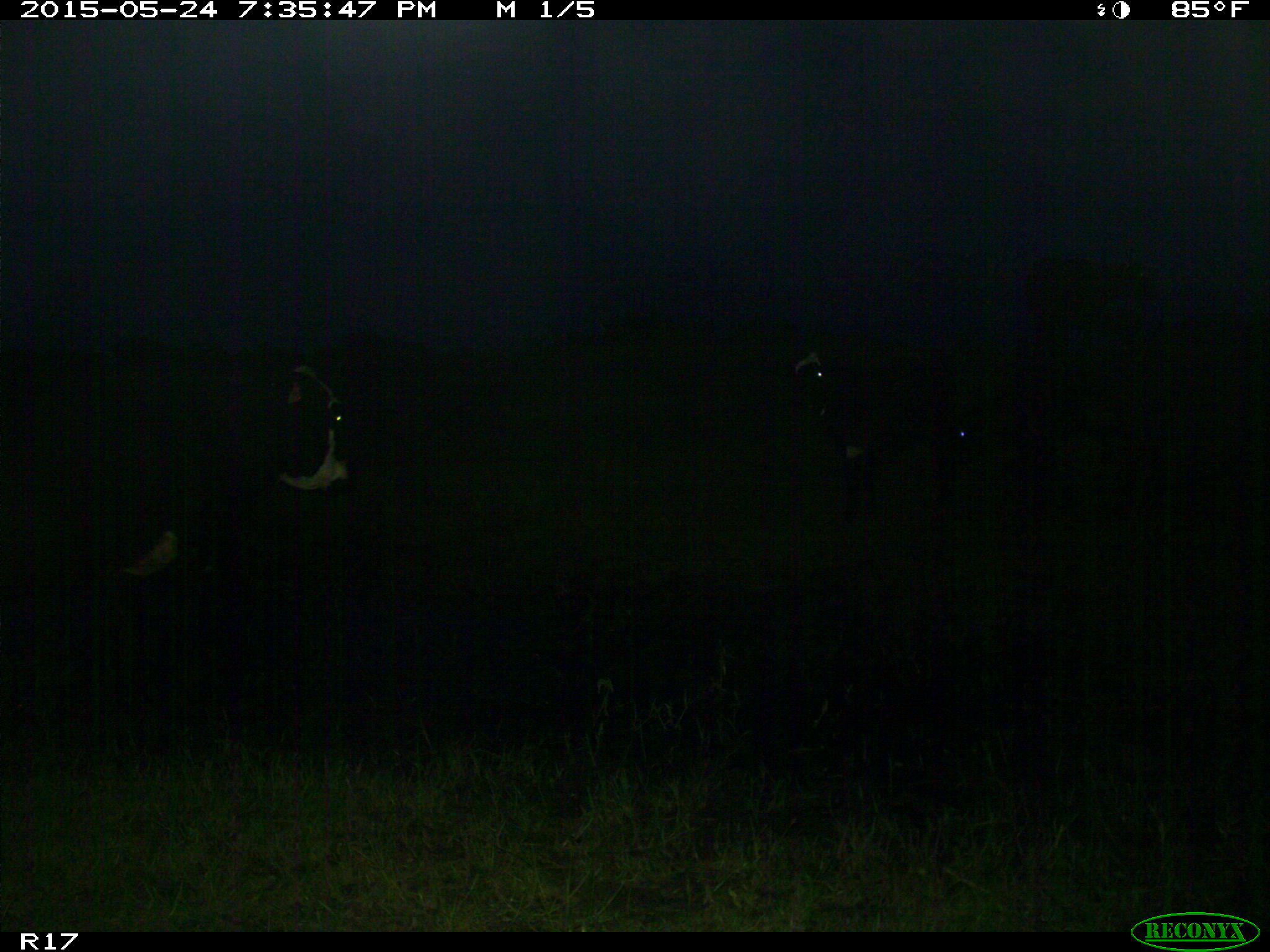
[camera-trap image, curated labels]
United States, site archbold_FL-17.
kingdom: Animalia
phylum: Chordata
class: Mammalia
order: Artiodactyla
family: Bovidae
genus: Bos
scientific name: Bos taurus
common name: domestic cow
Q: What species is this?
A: Bos taurus (domestic cow).